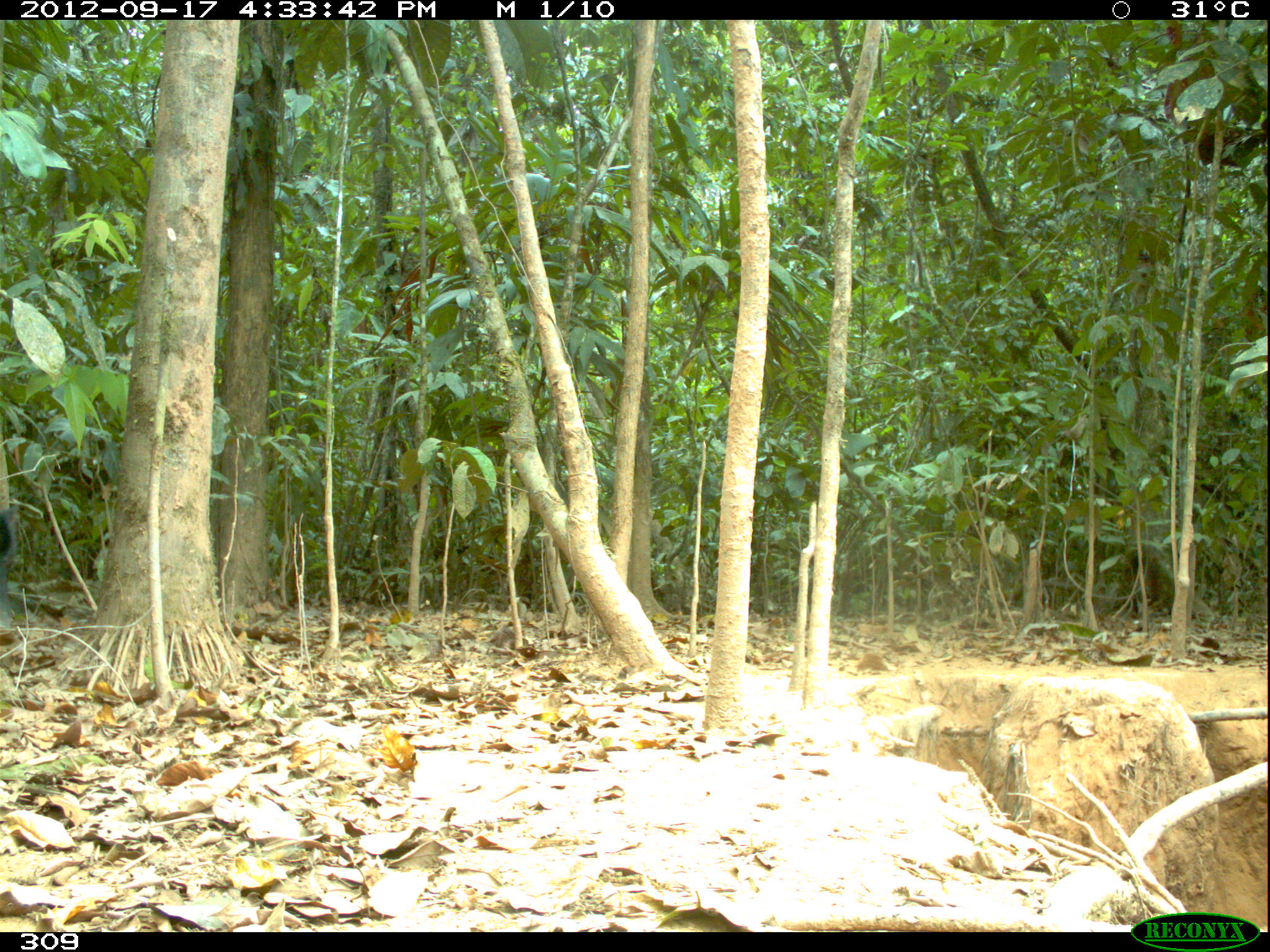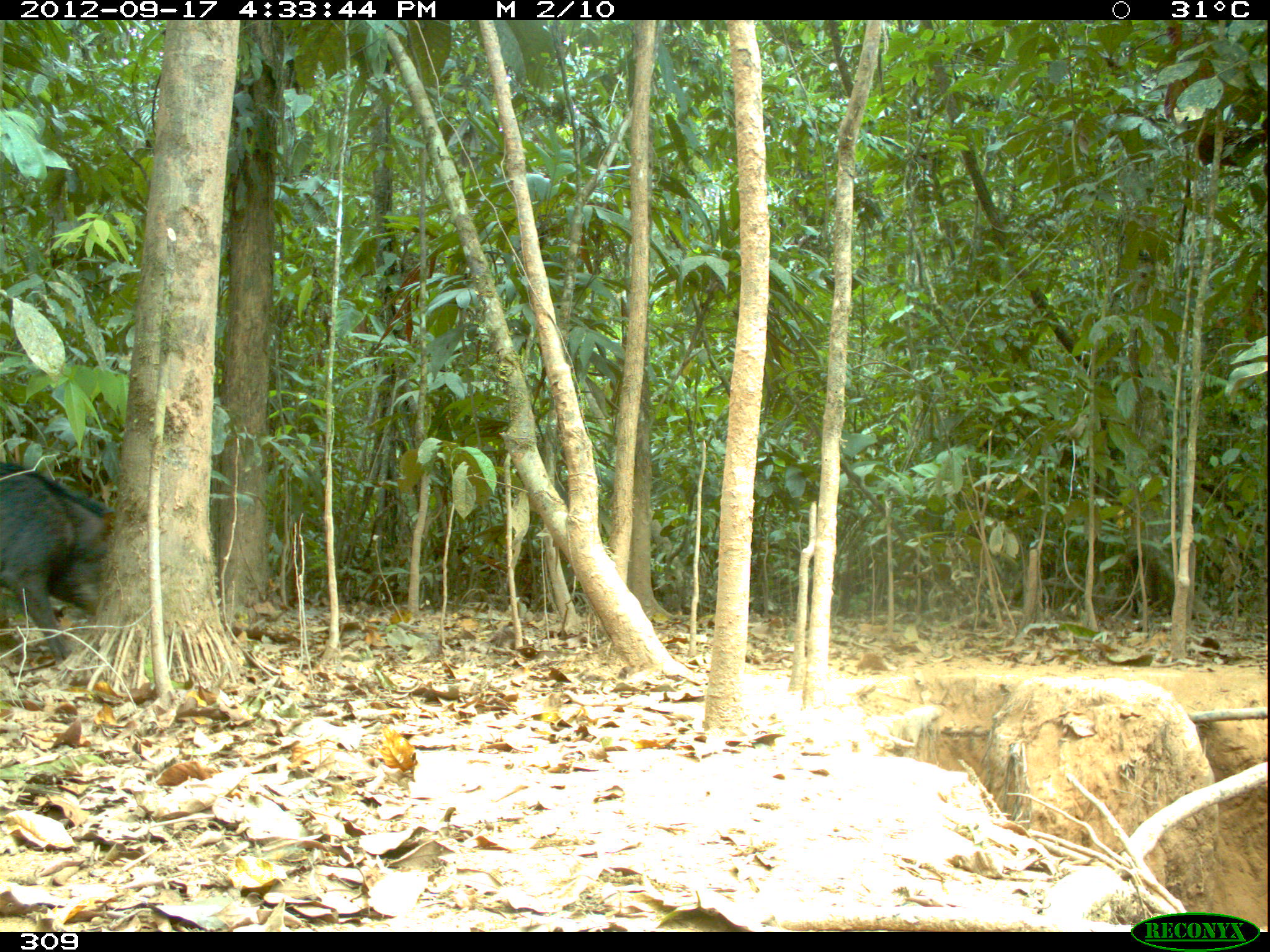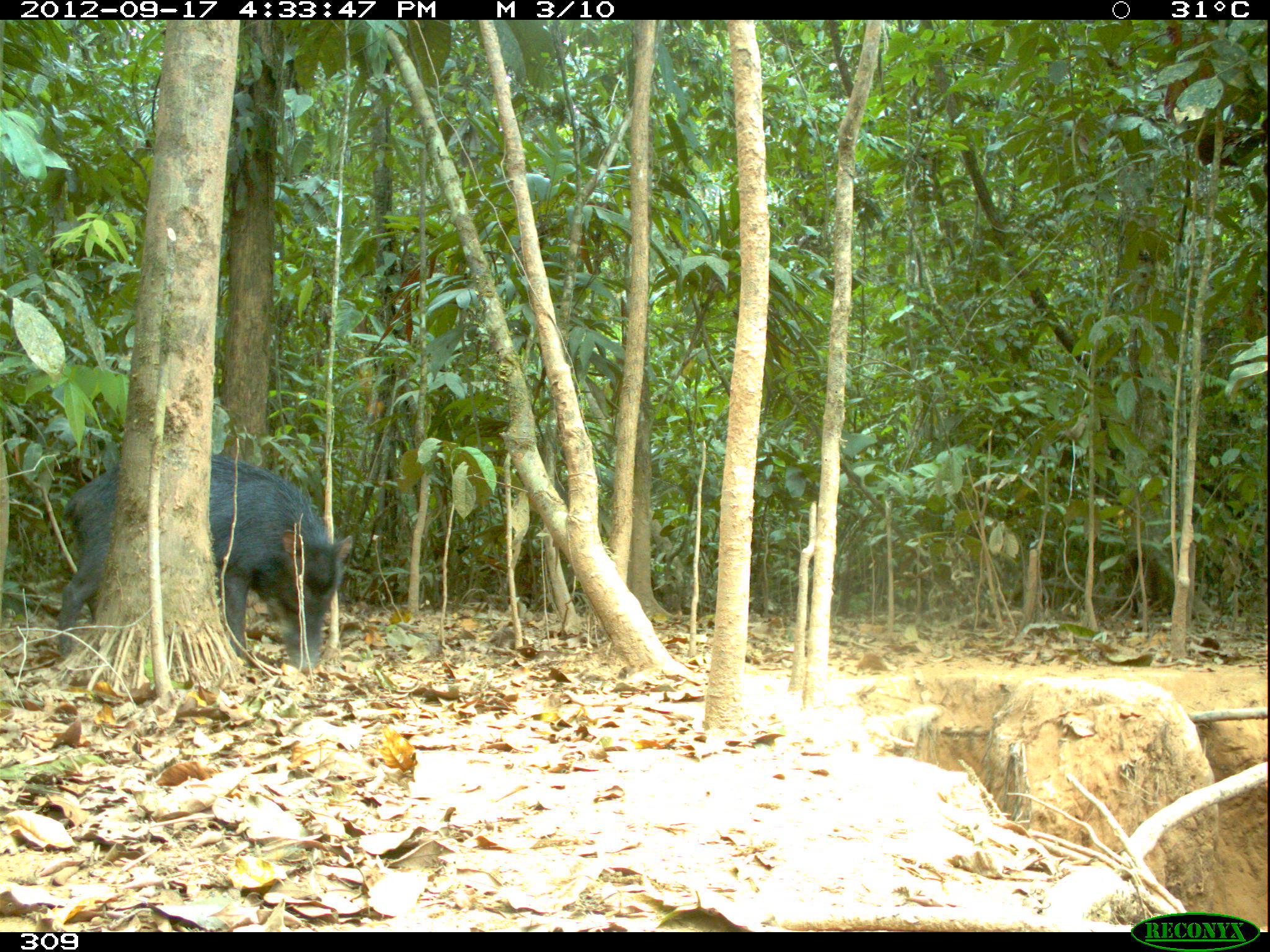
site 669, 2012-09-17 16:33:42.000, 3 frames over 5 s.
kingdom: Animalia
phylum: Chordata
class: Mammalia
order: Artiodactyla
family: Tayassuidae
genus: Tayassu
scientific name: Tayassu pecari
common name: white-lipped peccary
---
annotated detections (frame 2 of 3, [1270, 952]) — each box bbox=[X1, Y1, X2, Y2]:
tayassu pecari: bbox=[0, 460, 115, 663]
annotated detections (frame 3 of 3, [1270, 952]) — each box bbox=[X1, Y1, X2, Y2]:
tayassu pecari: bbox=[57, 451, 354, 676]